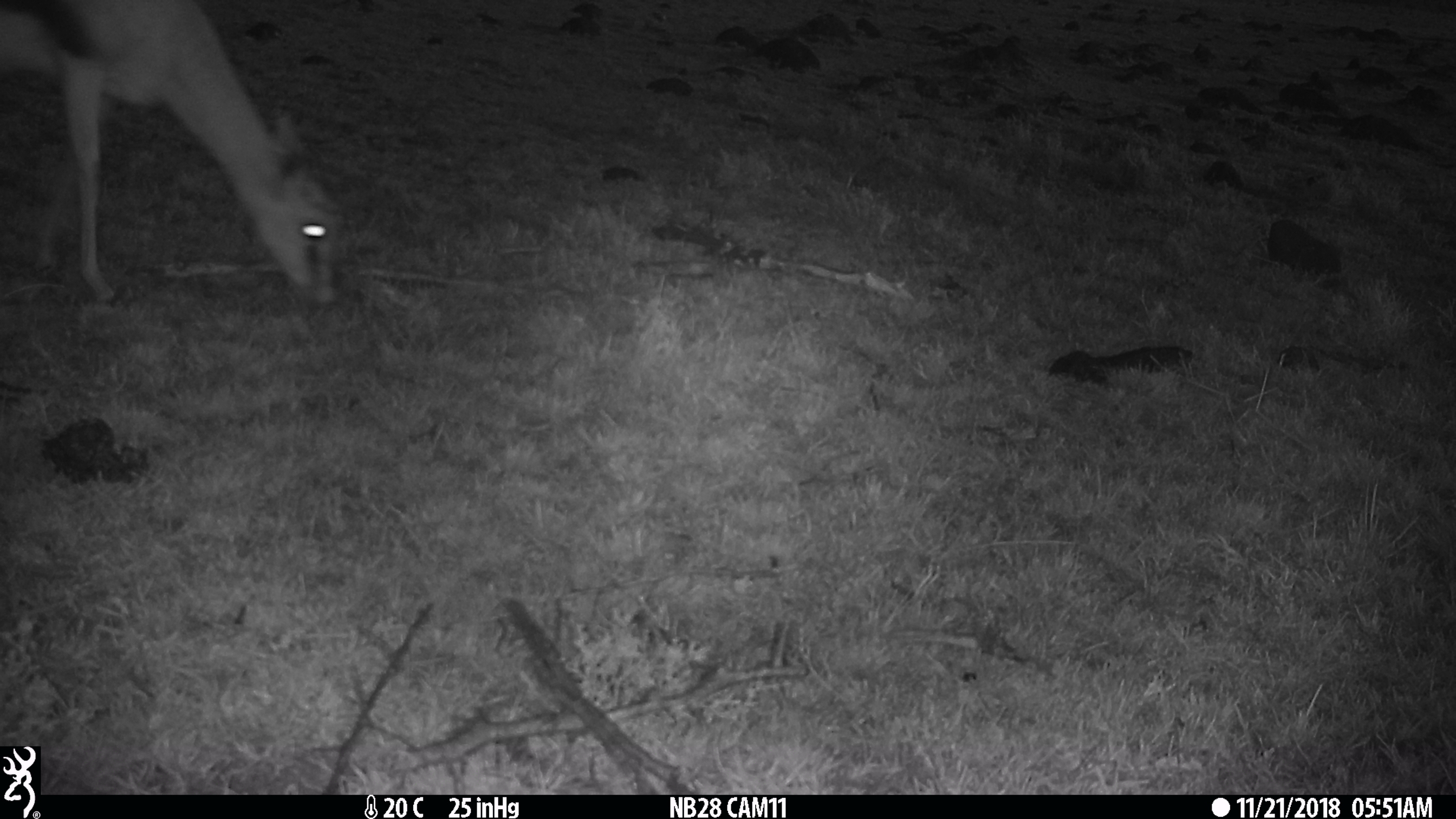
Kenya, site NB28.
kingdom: Animalia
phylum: Chordata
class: Mammalia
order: Artiodactyla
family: Bovidae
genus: Eudorcas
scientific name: Eudorcas thomsonii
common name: thomon's gazelle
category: gazelle thomsons